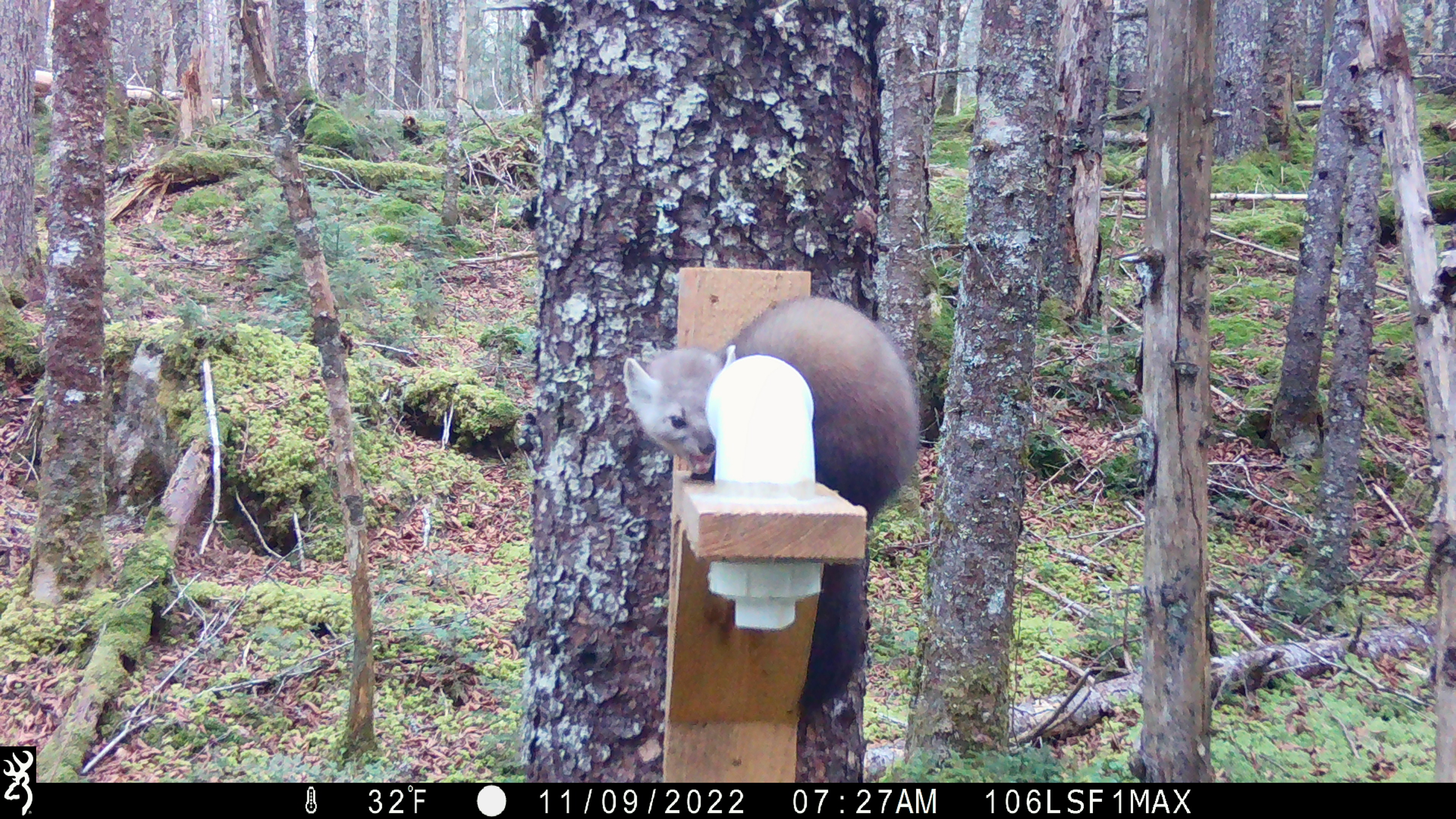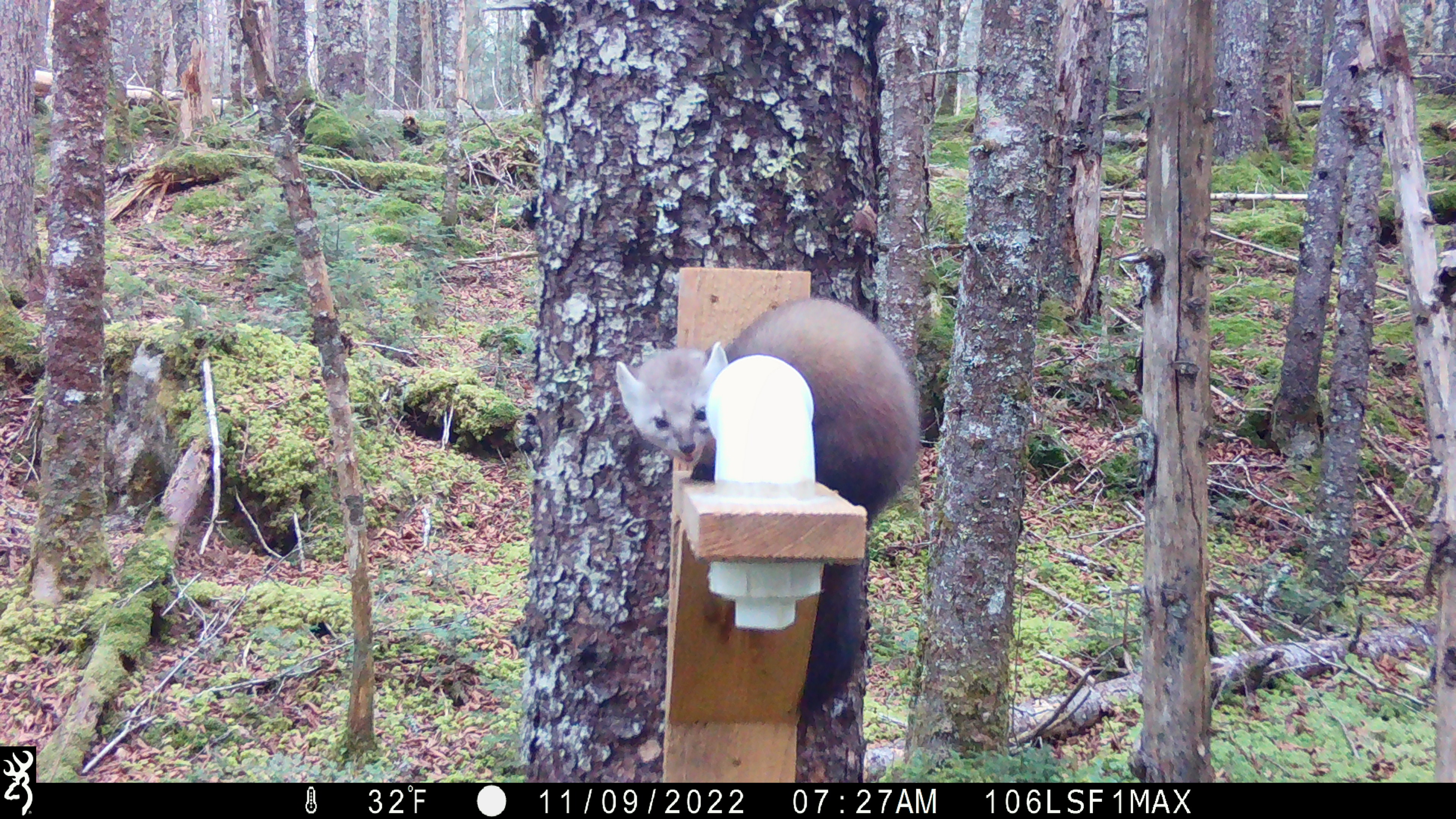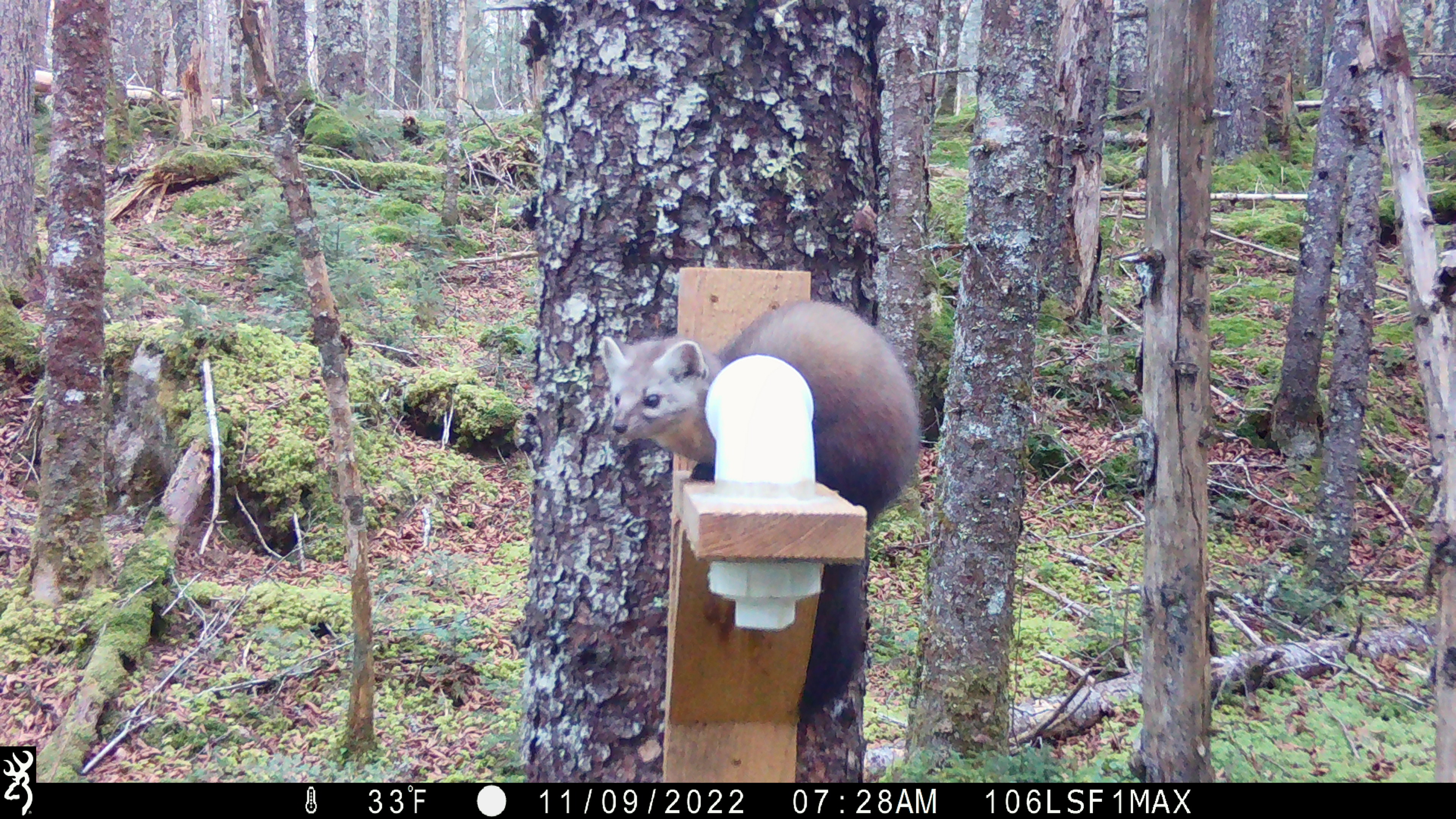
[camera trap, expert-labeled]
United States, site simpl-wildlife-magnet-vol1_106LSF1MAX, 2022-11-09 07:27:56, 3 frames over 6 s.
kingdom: Animalia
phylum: Chordata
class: Mammalia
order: Carnivora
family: Mustelidae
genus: Martes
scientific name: Martes americana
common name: american marten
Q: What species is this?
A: American marten (Martes americana).